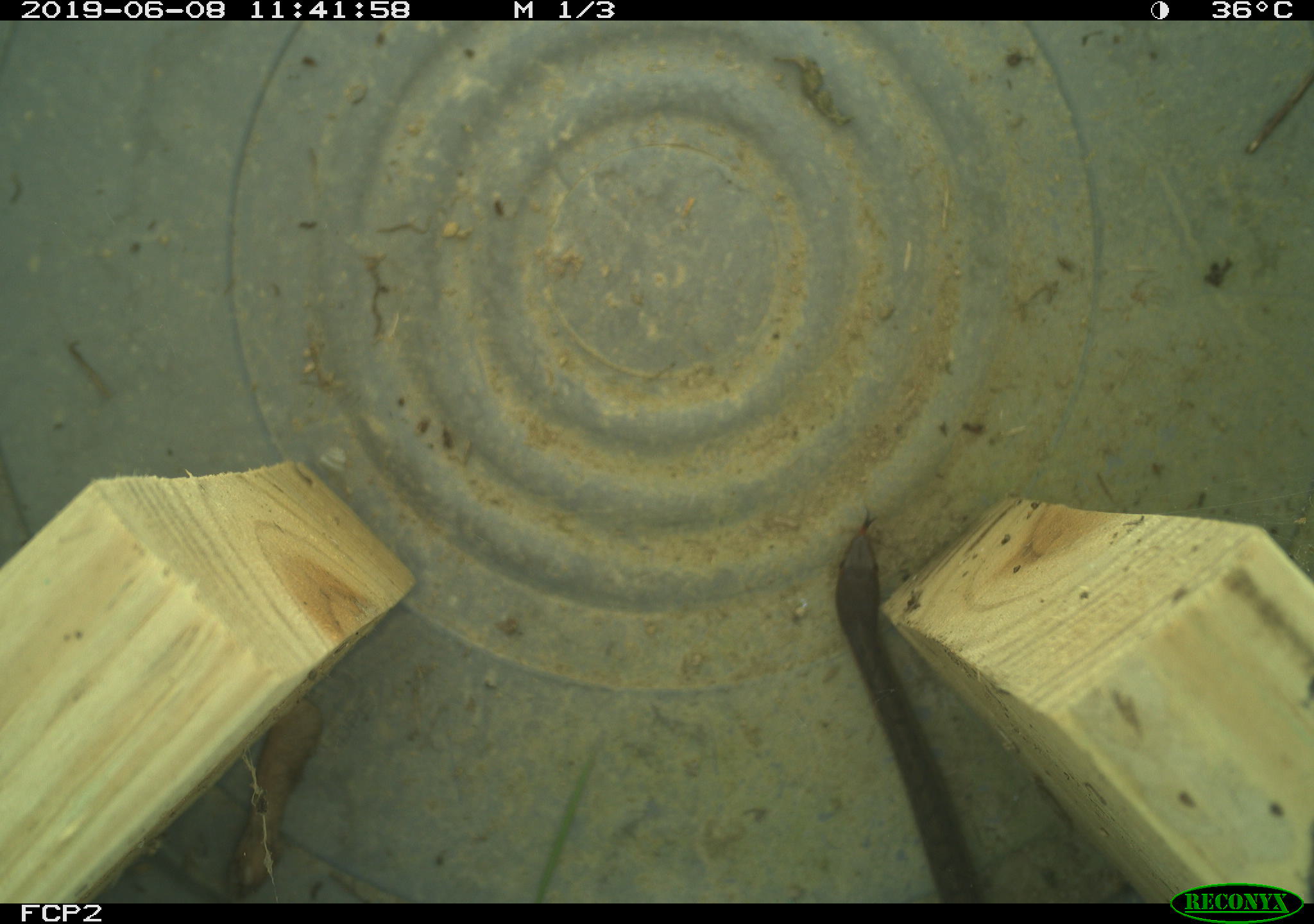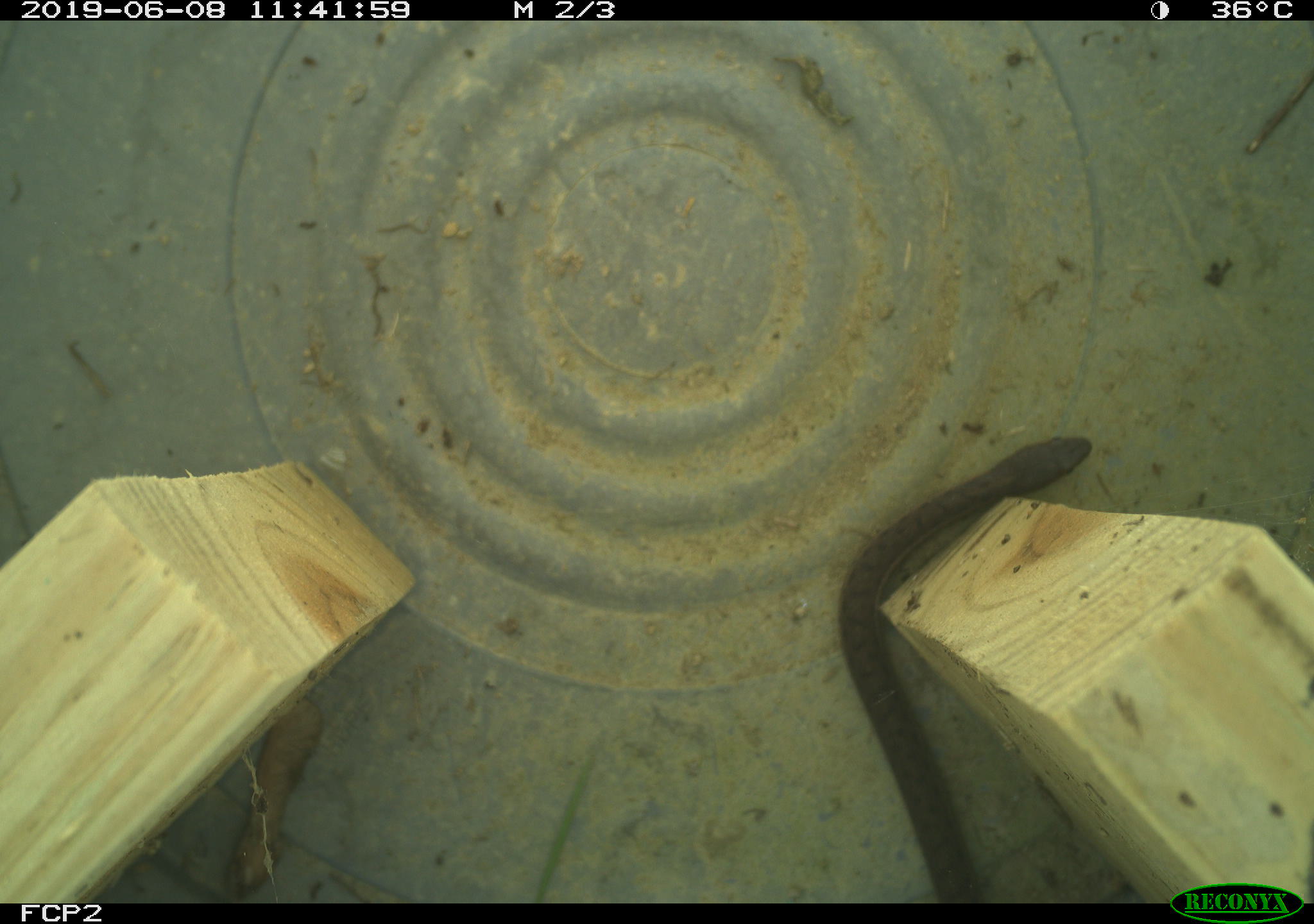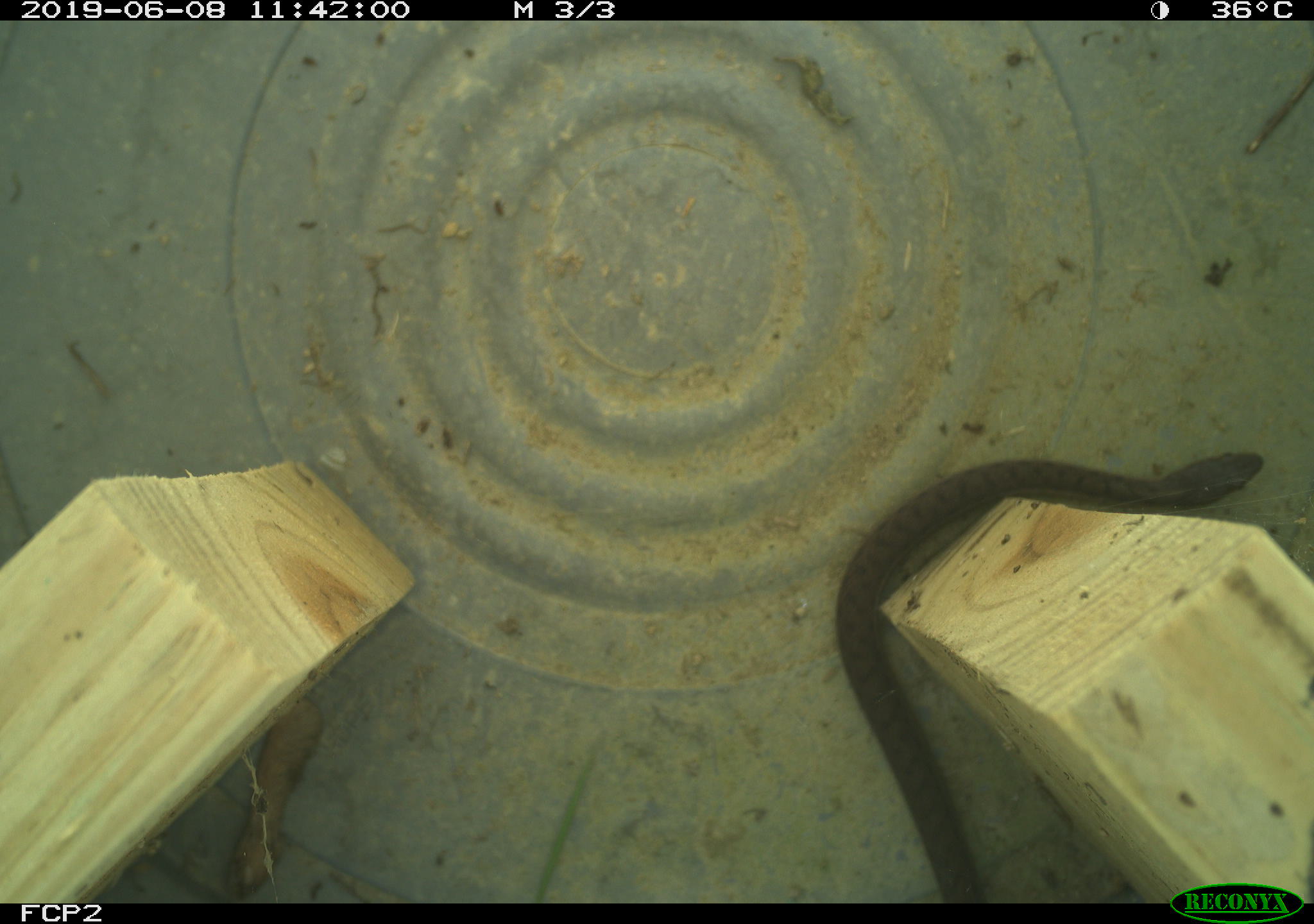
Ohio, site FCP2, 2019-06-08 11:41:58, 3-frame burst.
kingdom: Animalia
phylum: Chordata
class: Reptilia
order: Squamata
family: Colubridae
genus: Thamnophis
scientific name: Thamnophis sirtalis sirtalis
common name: eastern gartersnake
Eastern gartersnake (Thamnophis sirtalis sirtalis).